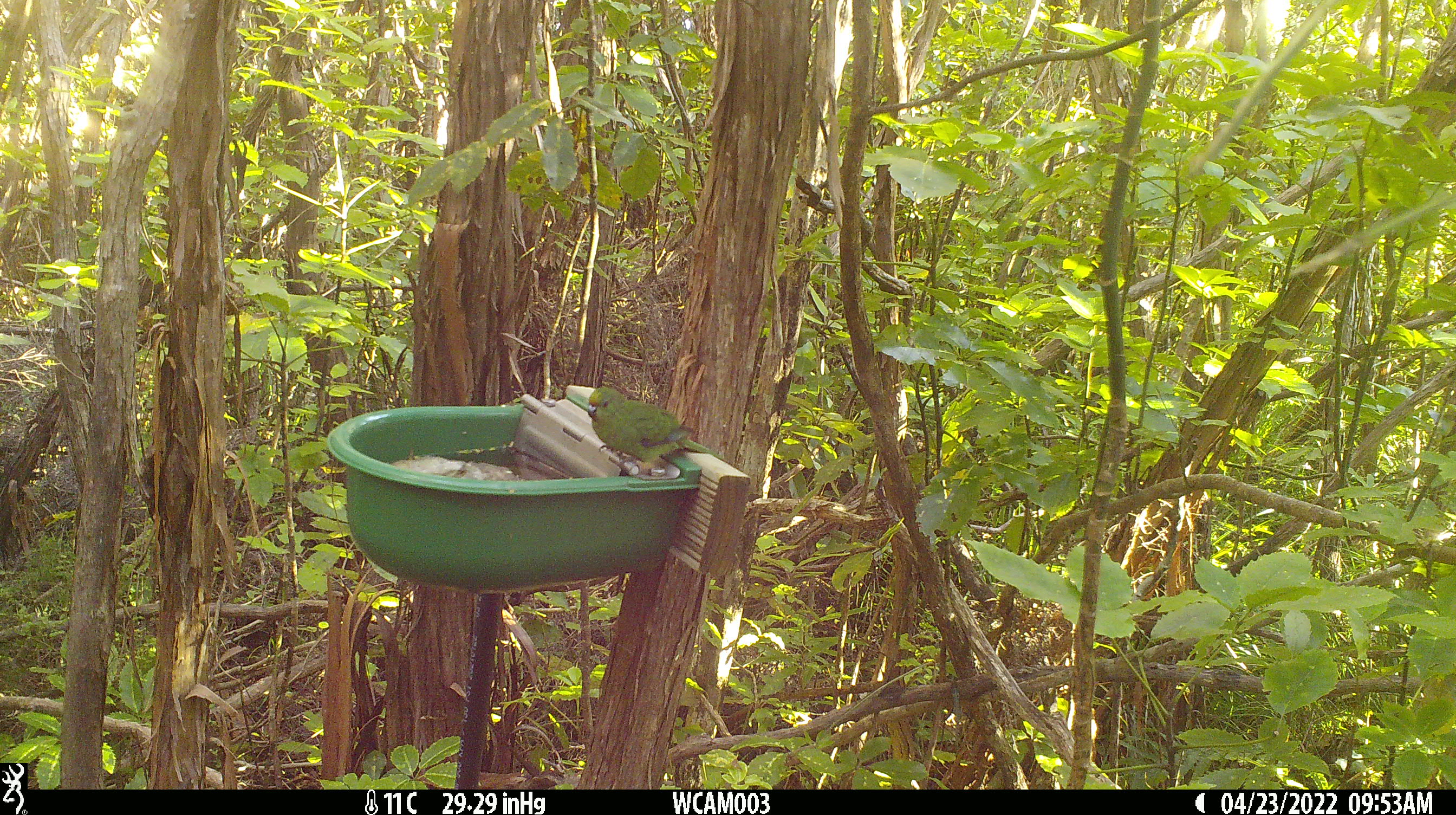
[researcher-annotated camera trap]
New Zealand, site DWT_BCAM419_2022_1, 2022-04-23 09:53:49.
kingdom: Animalia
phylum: Chordata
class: Aves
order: Psittaciformes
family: Psittaculidae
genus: Cyanoramphus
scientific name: Cyanoramphus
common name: parakeet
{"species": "parakeet (Cyanoramphus)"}